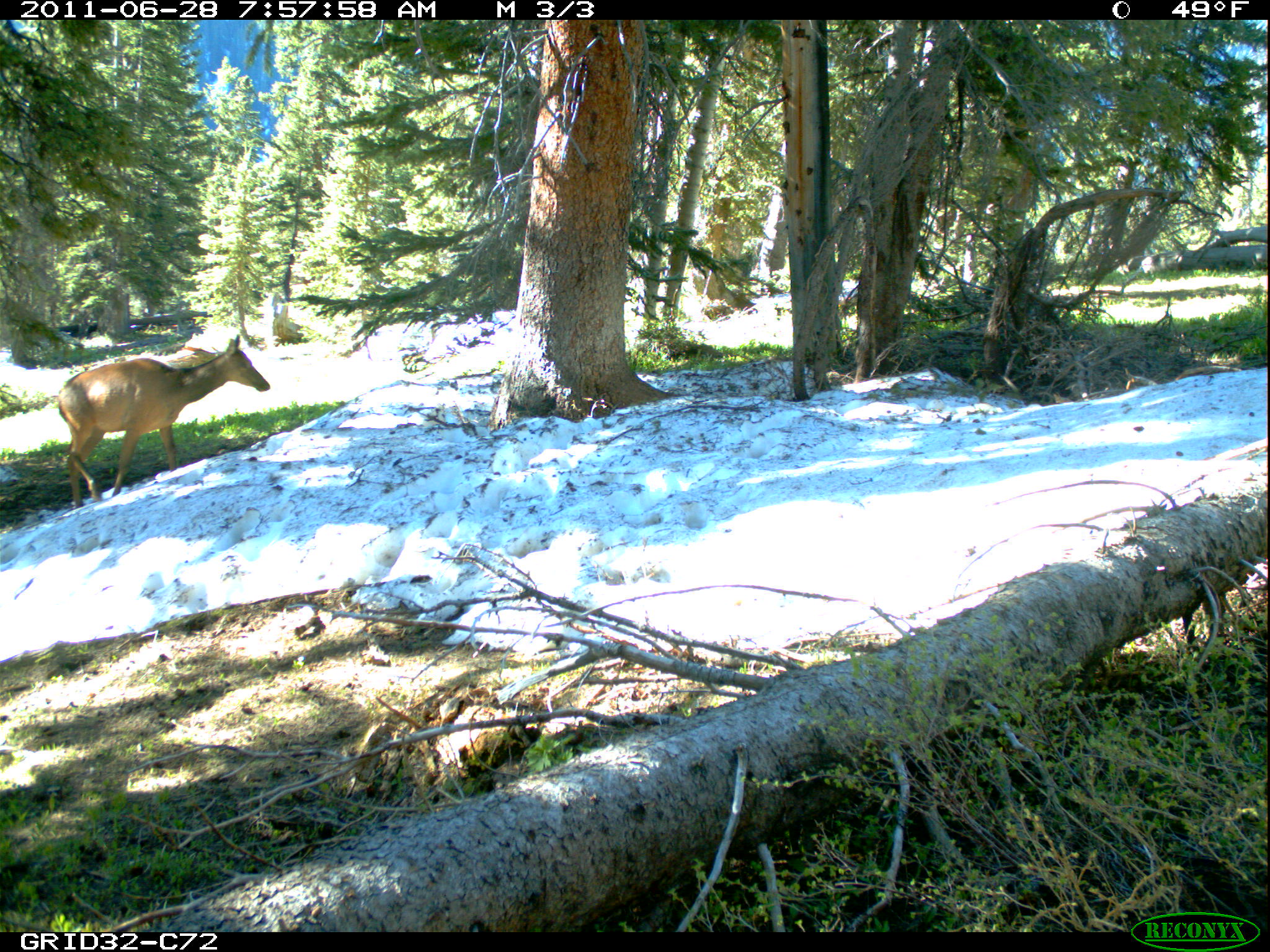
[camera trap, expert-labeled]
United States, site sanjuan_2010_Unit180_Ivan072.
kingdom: Animalia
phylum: Chordata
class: Mammalia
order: Artiodactyla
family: Cervidae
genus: Cervus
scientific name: Cervus elaphus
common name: red deer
Cervus elaphus (red deer).